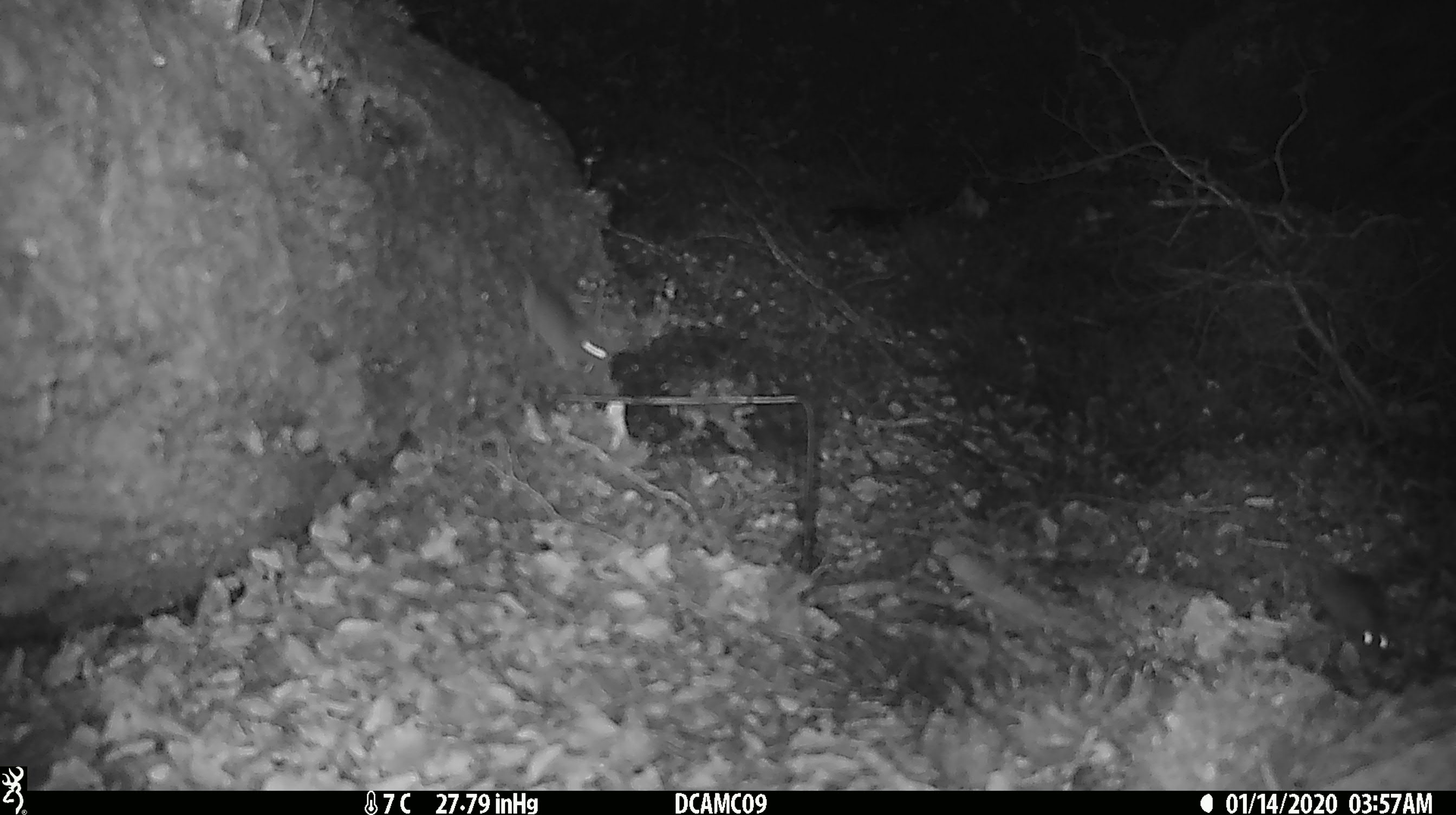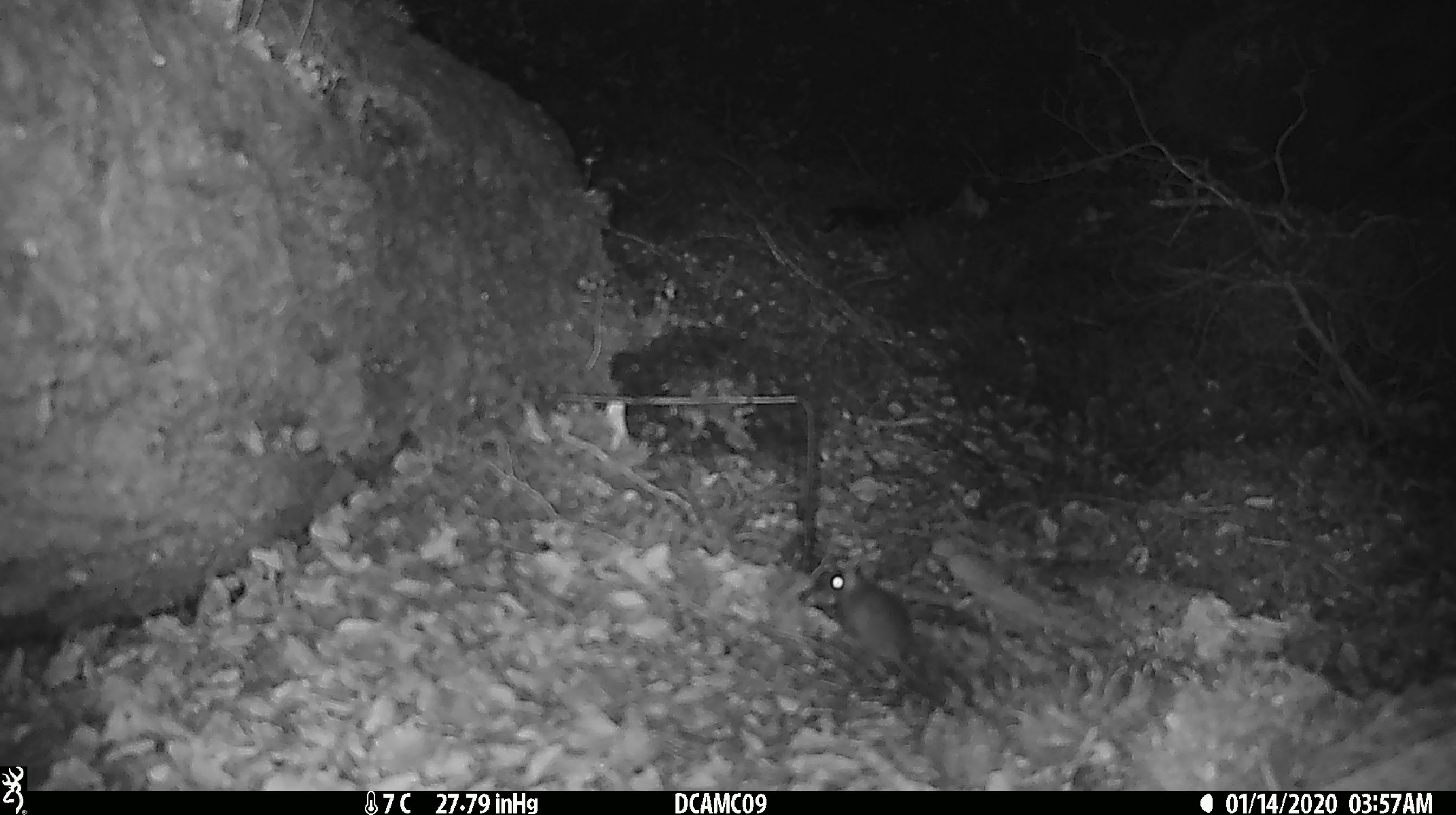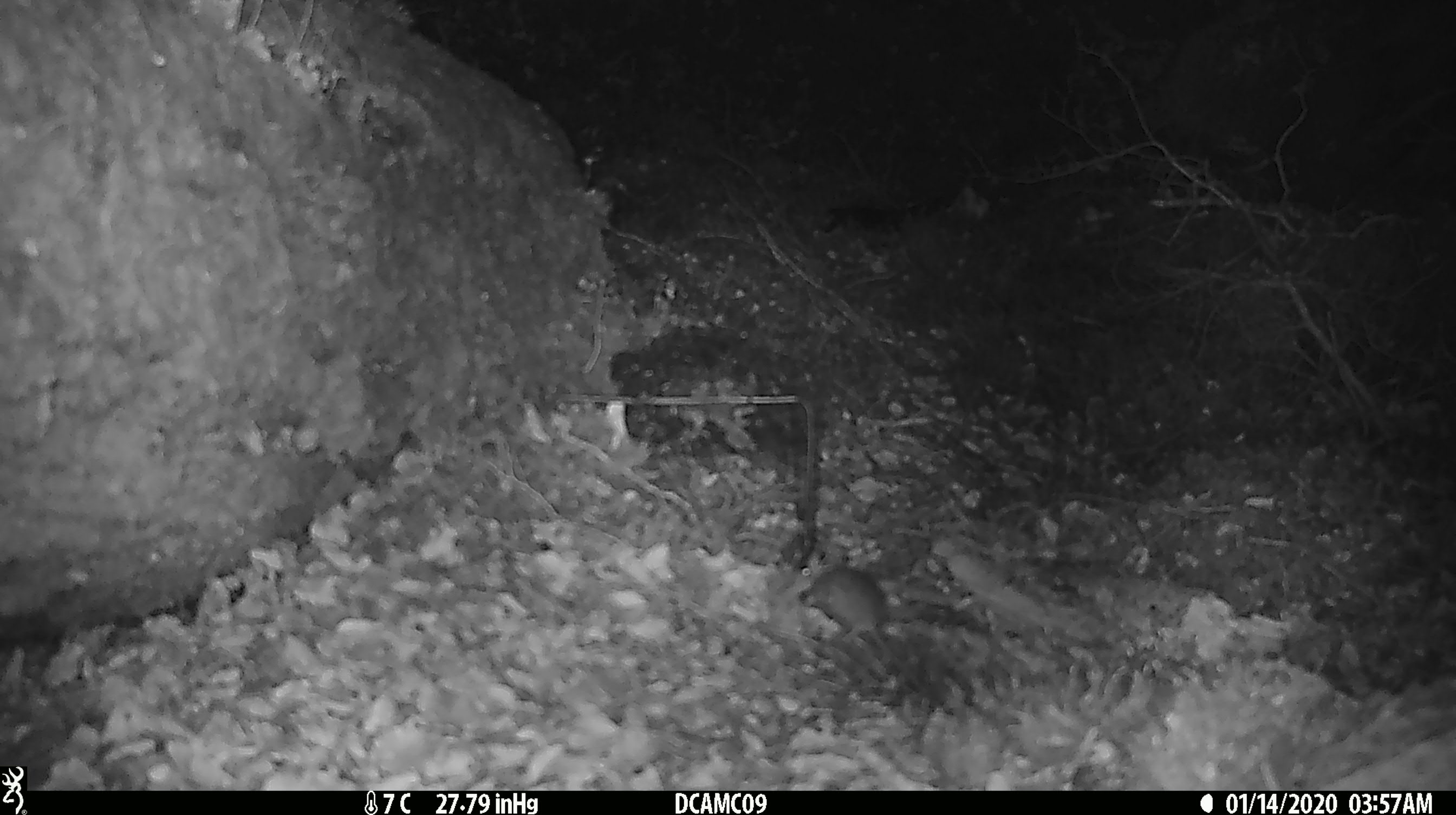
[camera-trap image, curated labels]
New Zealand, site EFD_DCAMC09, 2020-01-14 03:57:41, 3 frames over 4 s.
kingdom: Animalia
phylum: Chordata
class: Mammalia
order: Rodentia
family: Muridae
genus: Mus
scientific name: Mus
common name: mouse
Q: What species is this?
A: Mouse (Mus).